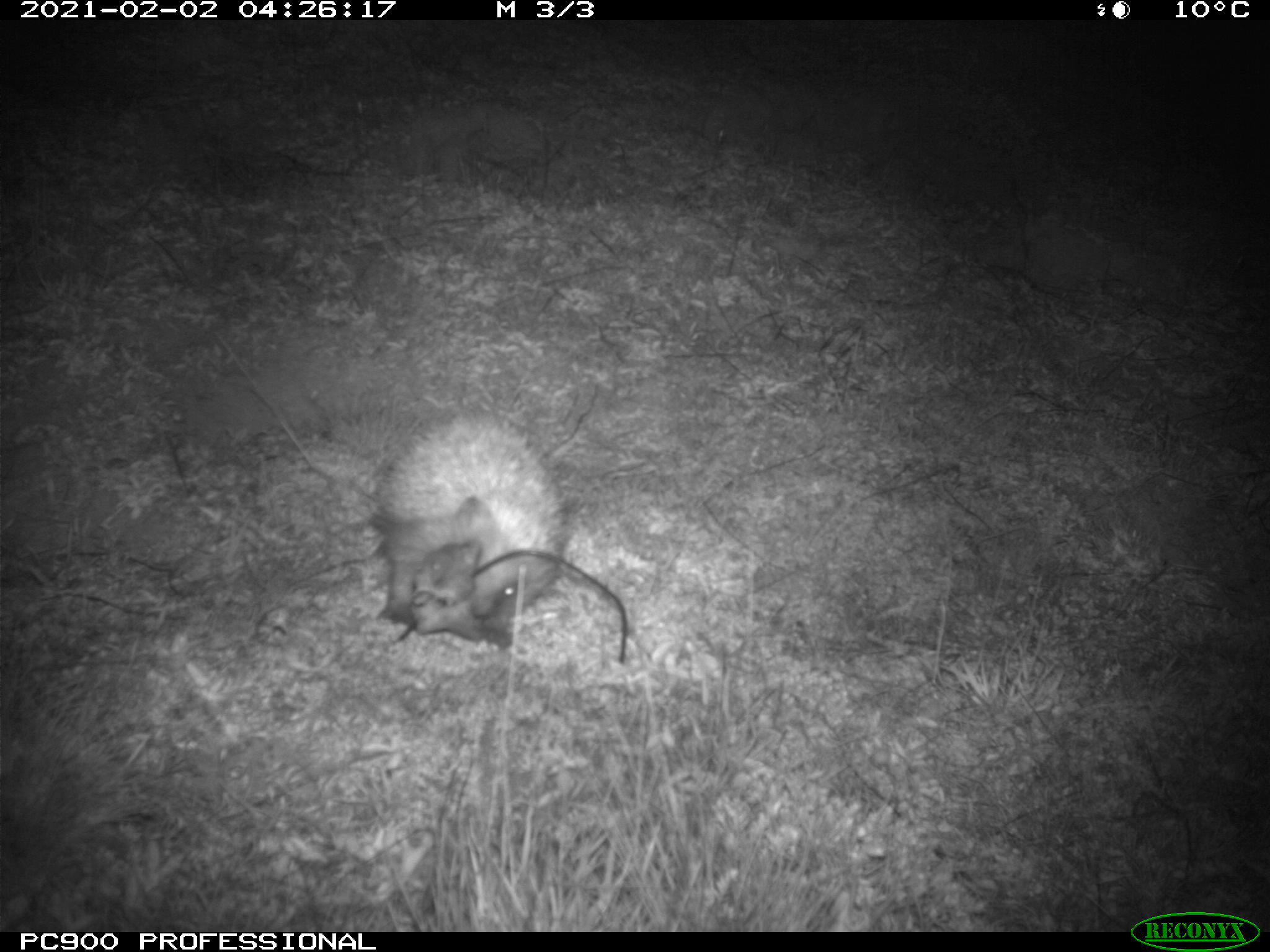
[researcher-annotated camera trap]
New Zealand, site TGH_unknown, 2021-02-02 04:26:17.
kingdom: Animalia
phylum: Chordata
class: Mammalia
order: Eulipotyphla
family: Erinaceidae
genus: Erinaceus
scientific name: Erinaceus europaeus europaeus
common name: european hedgehog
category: hedgehog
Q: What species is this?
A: Hedgehog (european hedgehog) (Erinaceus europaeus europaeus).